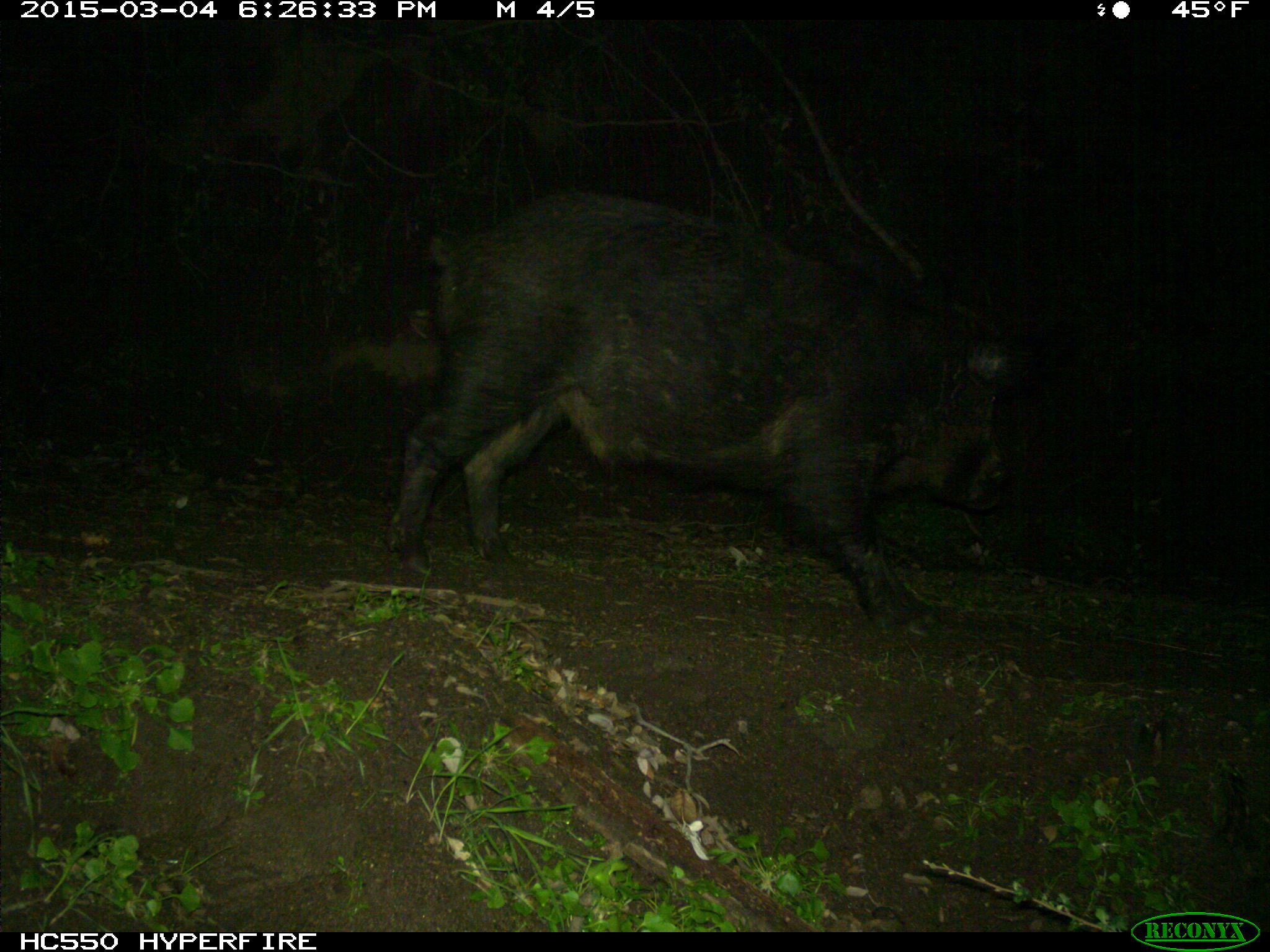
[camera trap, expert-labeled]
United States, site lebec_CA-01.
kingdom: Animalia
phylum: Chordata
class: Mammalia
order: Artiodactyla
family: Suidae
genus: Sus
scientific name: Sus scrofa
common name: wild boar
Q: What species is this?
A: Sus scrofa (wild boar).